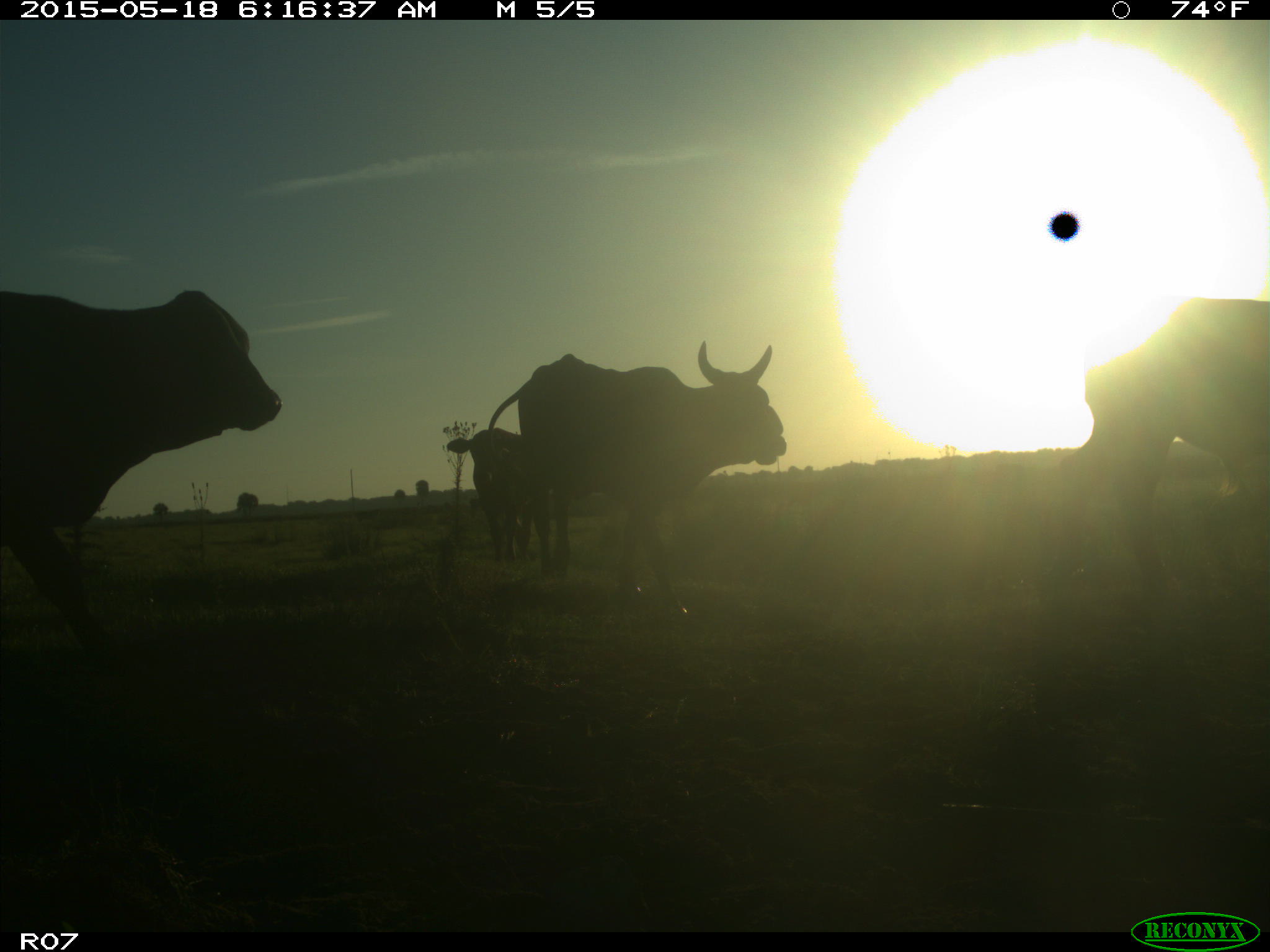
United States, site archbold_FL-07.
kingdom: Animalia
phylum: Chordata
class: Mammalia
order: Artiodactyla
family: Bovidae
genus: Bos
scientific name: Bos taurus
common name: domestic cow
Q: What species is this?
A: Bos taurus (domestic cow).